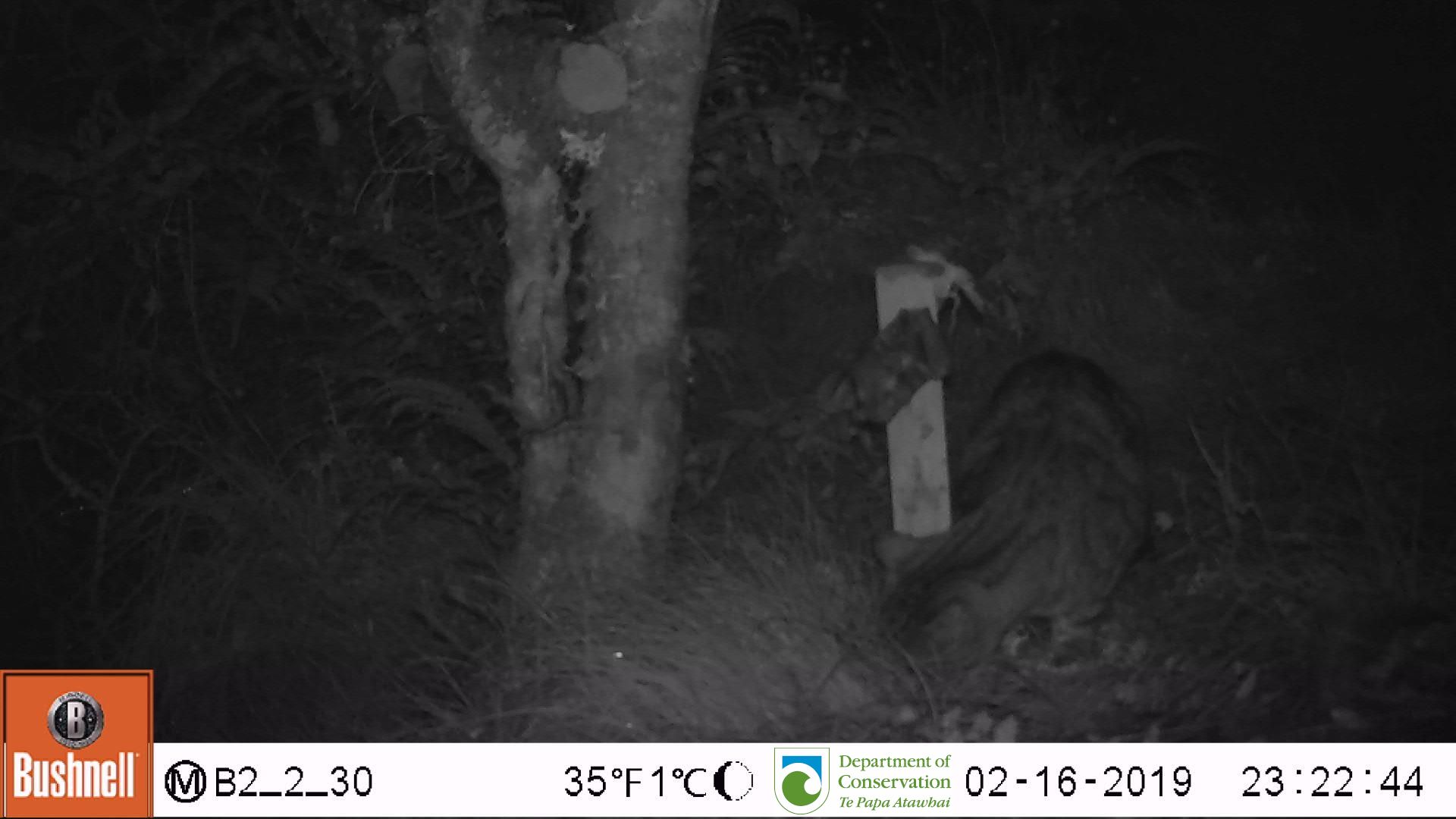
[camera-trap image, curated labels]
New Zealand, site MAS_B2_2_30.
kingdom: Animalia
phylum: Chordata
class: Mammalia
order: Carnivora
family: Felidae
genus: Felis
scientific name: Felis catus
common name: domestic cat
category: cat